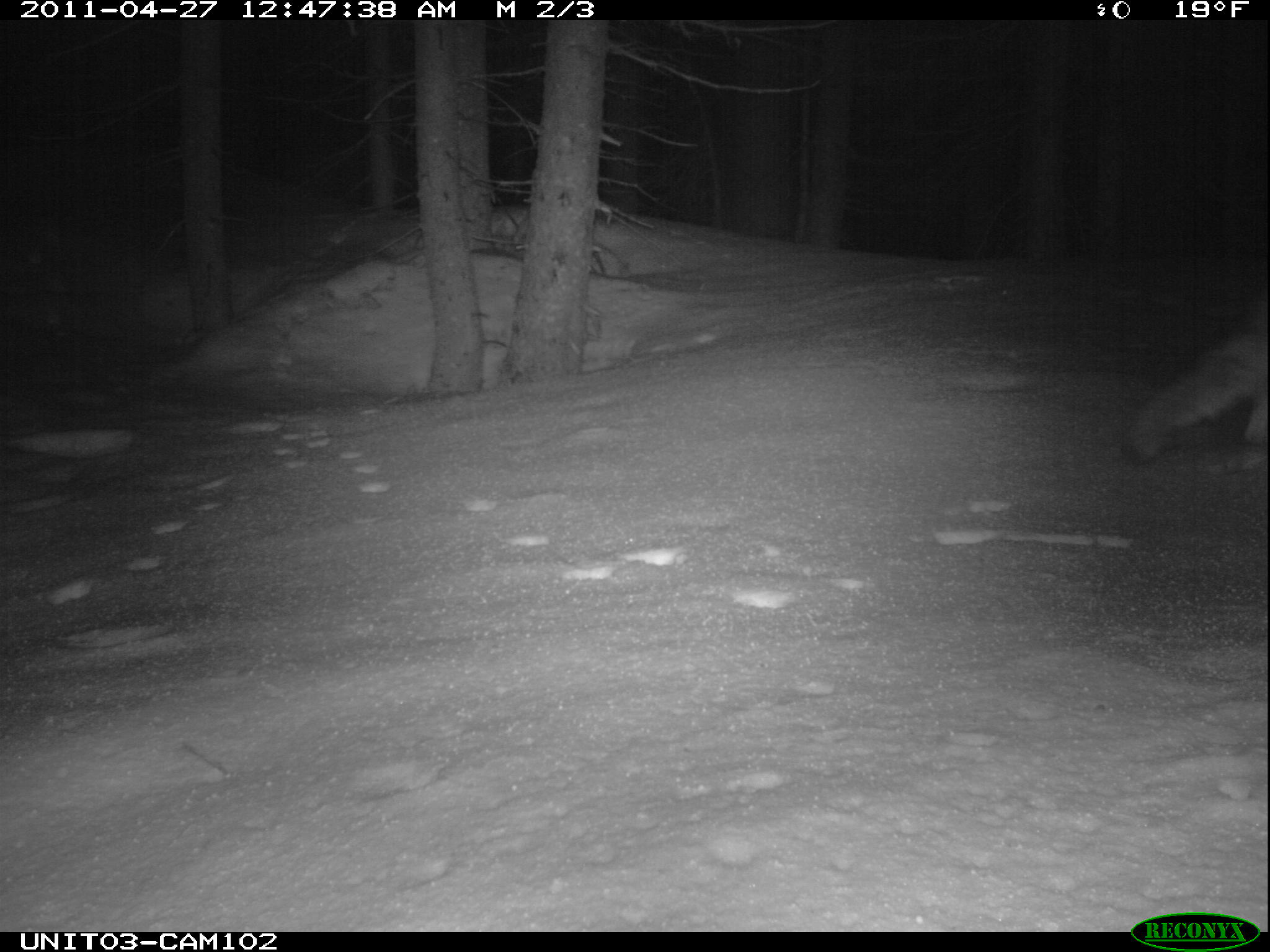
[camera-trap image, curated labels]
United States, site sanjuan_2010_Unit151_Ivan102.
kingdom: Animalia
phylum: Chordata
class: Mammalia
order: Carnivora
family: Canidae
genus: Canis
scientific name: Canis latrans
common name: coyote